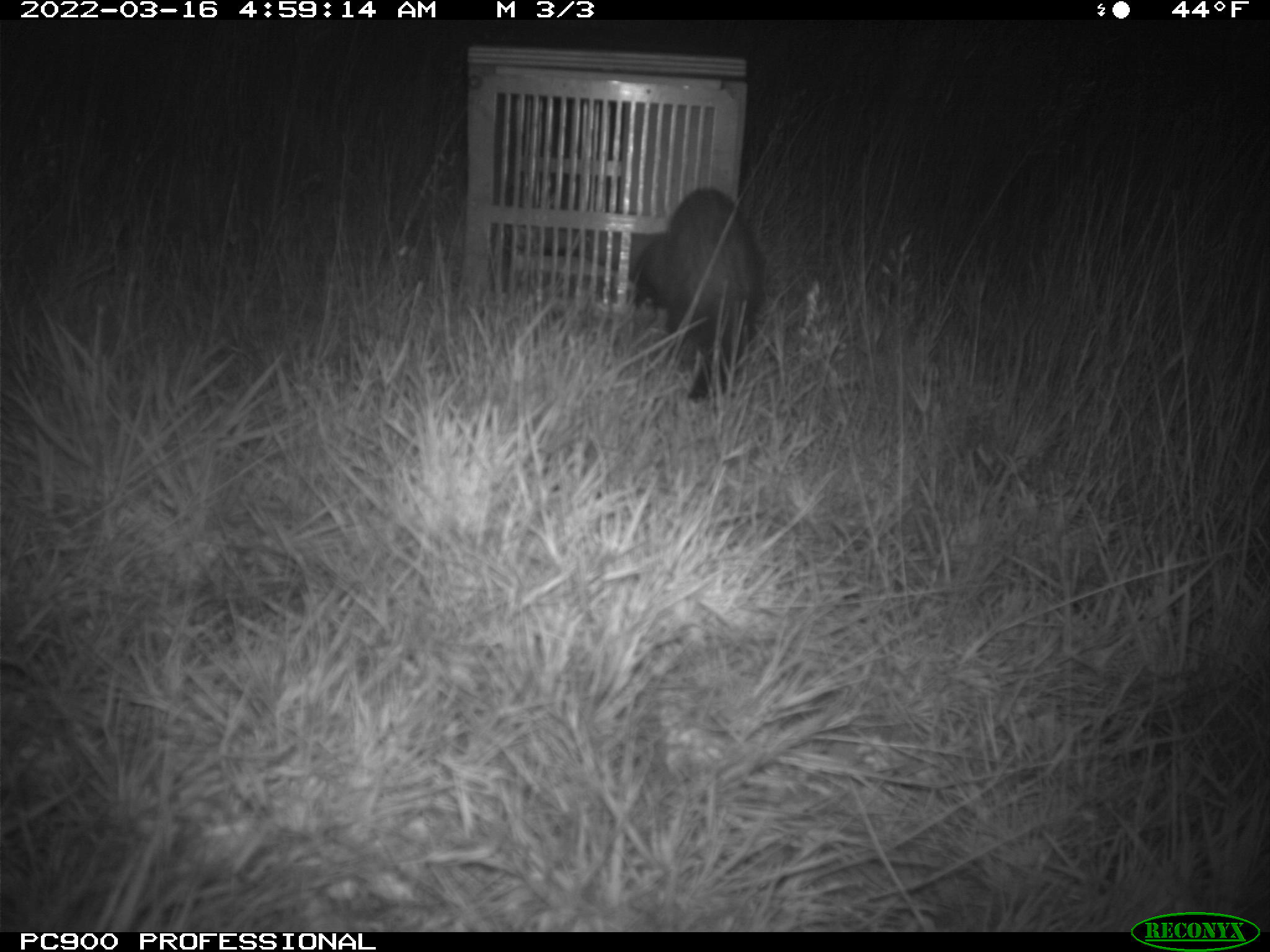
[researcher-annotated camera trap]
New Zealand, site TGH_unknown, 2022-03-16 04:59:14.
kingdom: Animalia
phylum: Chordata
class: Mammalia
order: Carnivora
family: Mustelidae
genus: Mustela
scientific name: Mustela furo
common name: ferret